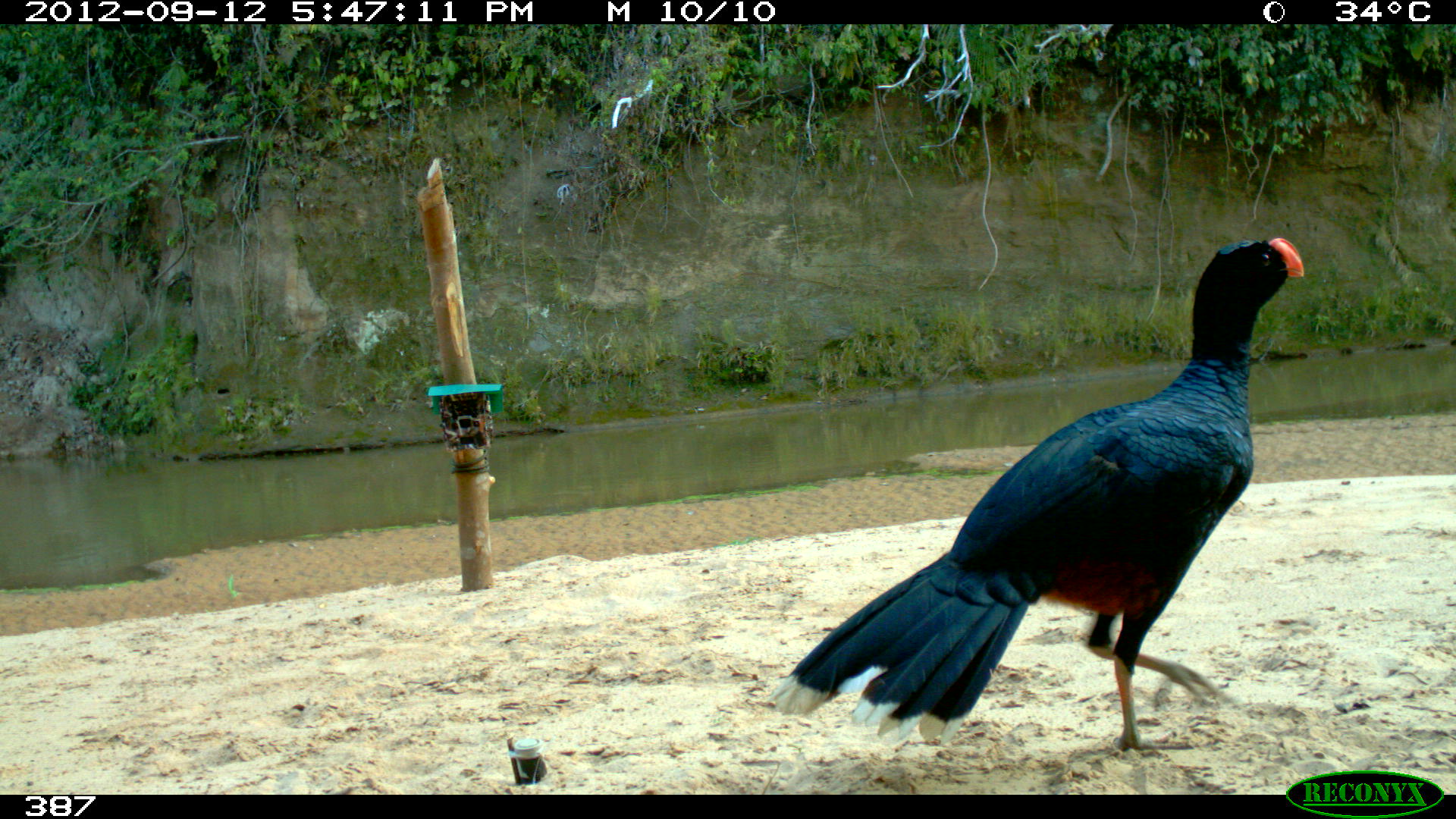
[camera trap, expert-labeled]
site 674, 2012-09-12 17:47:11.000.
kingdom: Animalia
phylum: Chordata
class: Aves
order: Galliformes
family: Cracidae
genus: Mitu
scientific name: Mitu tuberosum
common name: razor-billed curassow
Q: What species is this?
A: Mitu tuberosum (razor-billed curassow).